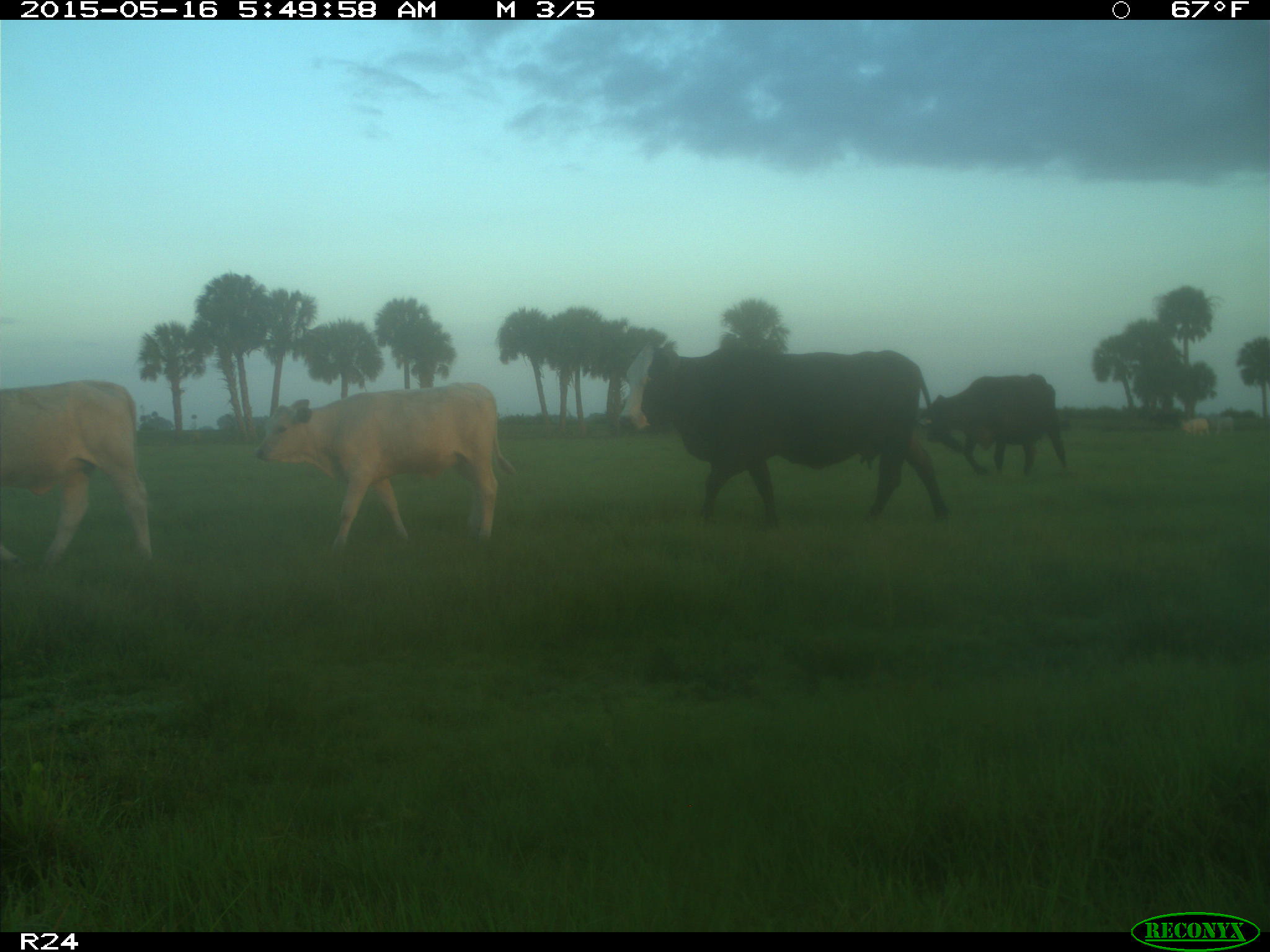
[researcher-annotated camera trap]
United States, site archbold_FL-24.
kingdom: Animalia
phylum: Chordata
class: Mammalia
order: Artiodactyla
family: Bovidae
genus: Bos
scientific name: Bos taurus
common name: domestic cow